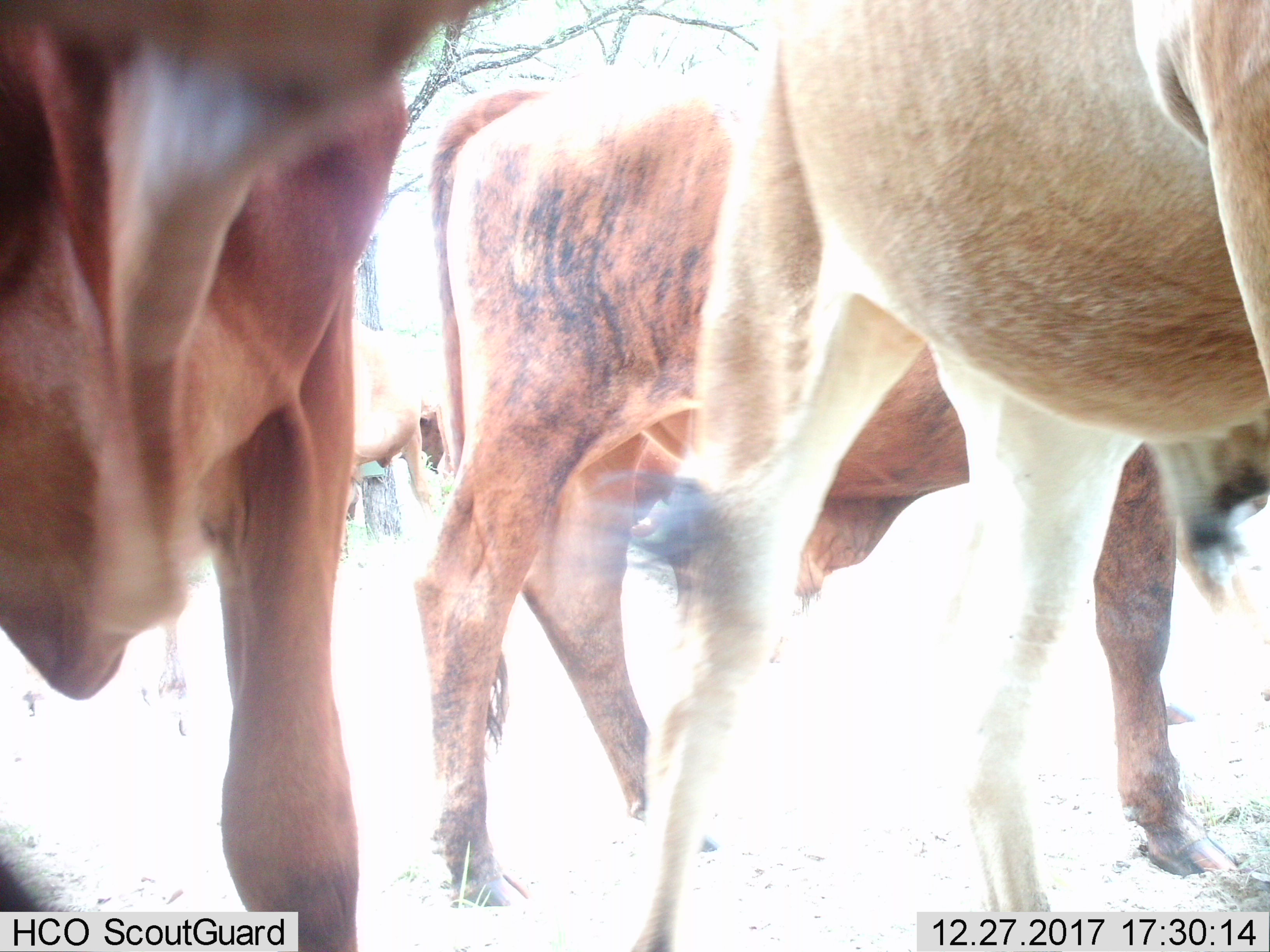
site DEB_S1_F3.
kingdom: Animalia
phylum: Chordata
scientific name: Vertebrata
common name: domestic animal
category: domesticanimal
Domesticanimal (domestic animal) (Vertebrata), count 5. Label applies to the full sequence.